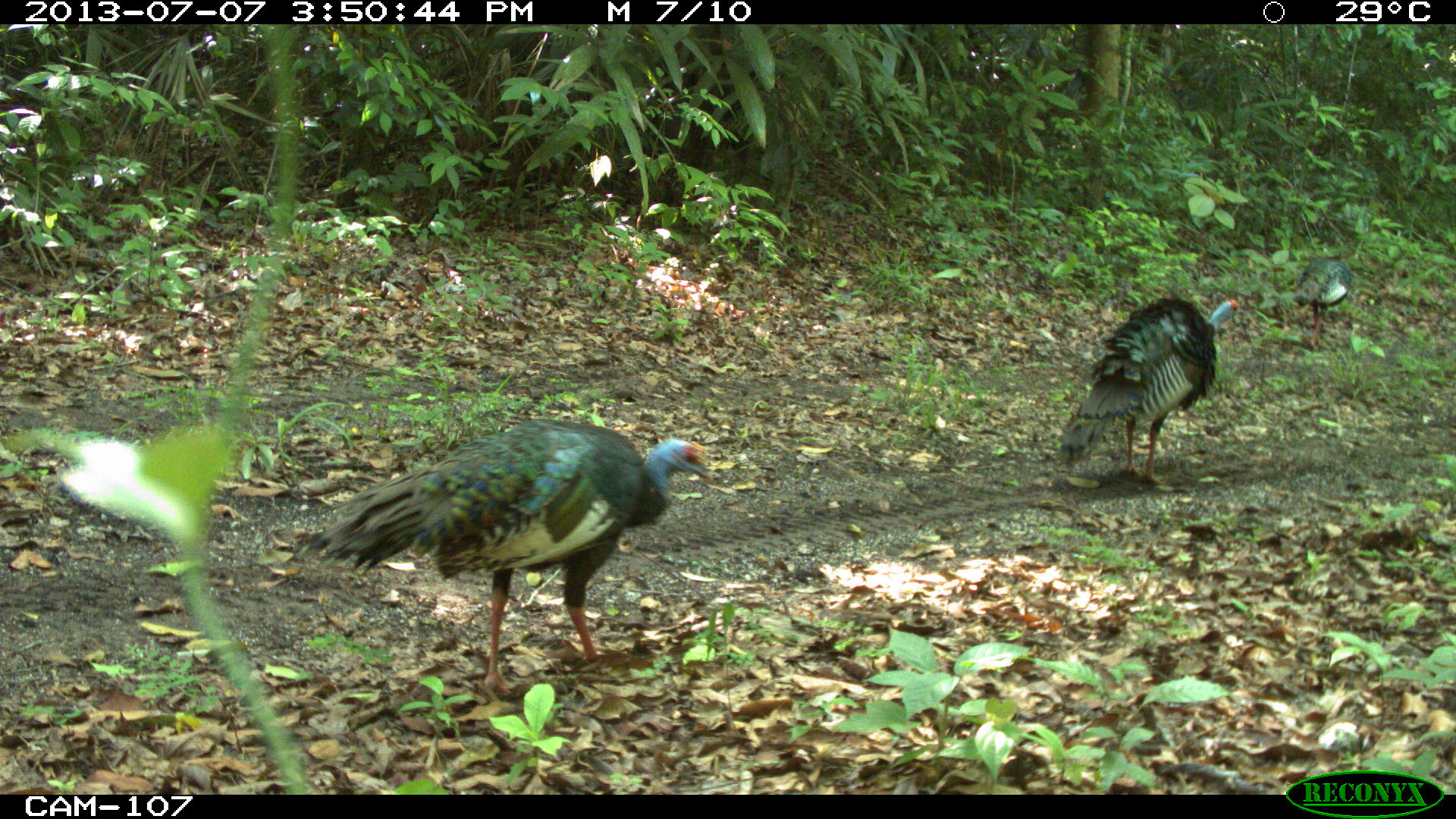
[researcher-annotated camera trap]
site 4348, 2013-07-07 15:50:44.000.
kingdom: Animalia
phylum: Chordata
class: Aves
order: Galliformes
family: Phasianidae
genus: Meleagris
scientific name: Meleagris ocellata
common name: ocellated turkey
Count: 3.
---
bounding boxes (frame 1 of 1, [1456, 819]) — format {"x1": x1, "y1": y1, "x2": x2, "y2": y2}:
meleagris ocellata: {"x1": 289, "y1": 419, "x2": 715, "y2": 695}; {"x1": 1061, "y1": 298, "x2": 1244, "y2": 486}; {"x1": 1292, "y1": 239, "x2": 1367, "y2": 352}